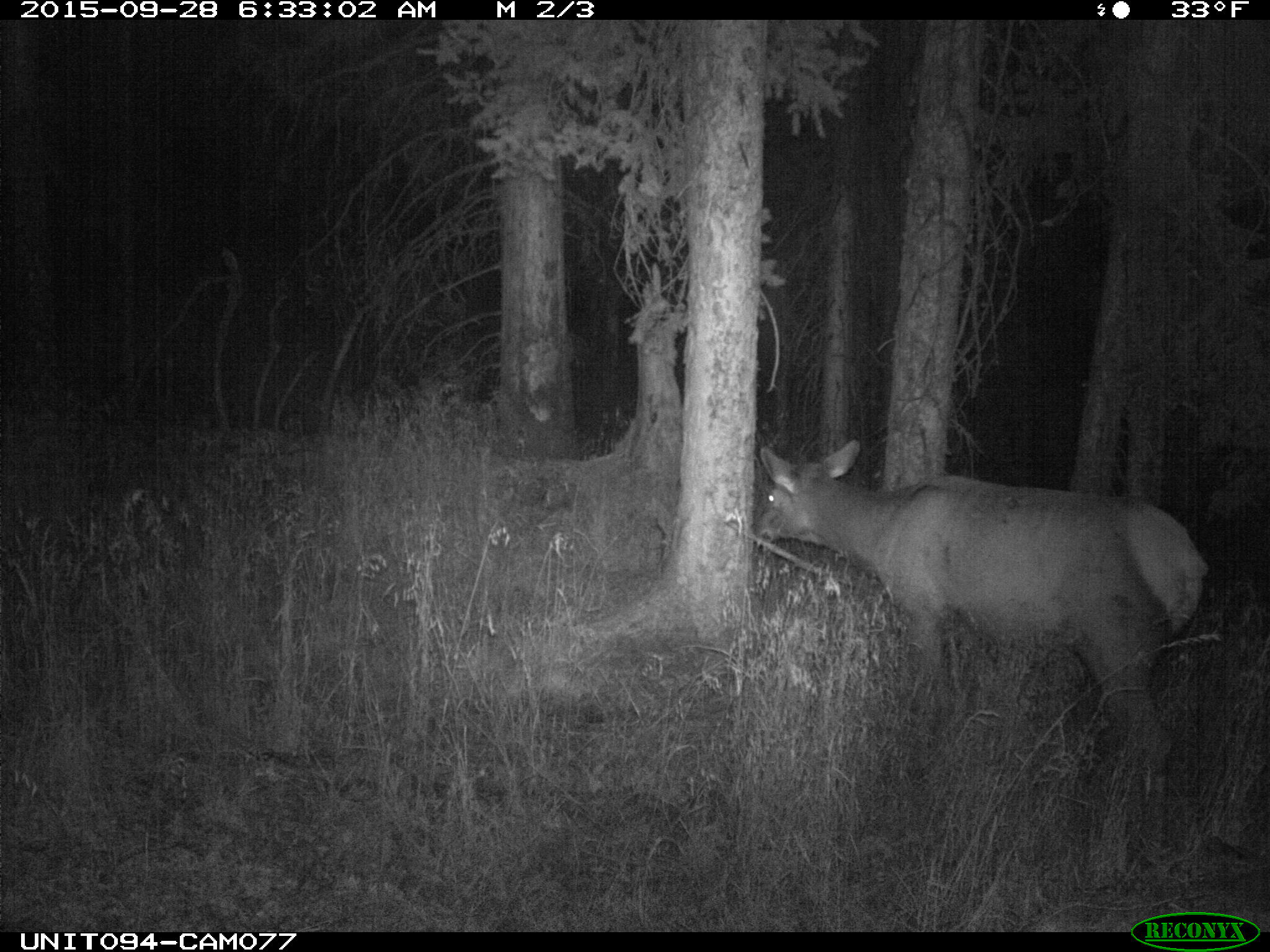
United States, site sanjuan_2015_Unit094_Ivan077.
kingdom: Animalia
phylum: Chordata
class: Mammalia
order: Artiodactyla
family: Cervidae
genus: Cervus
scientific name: Cervus elaphus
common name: red deer